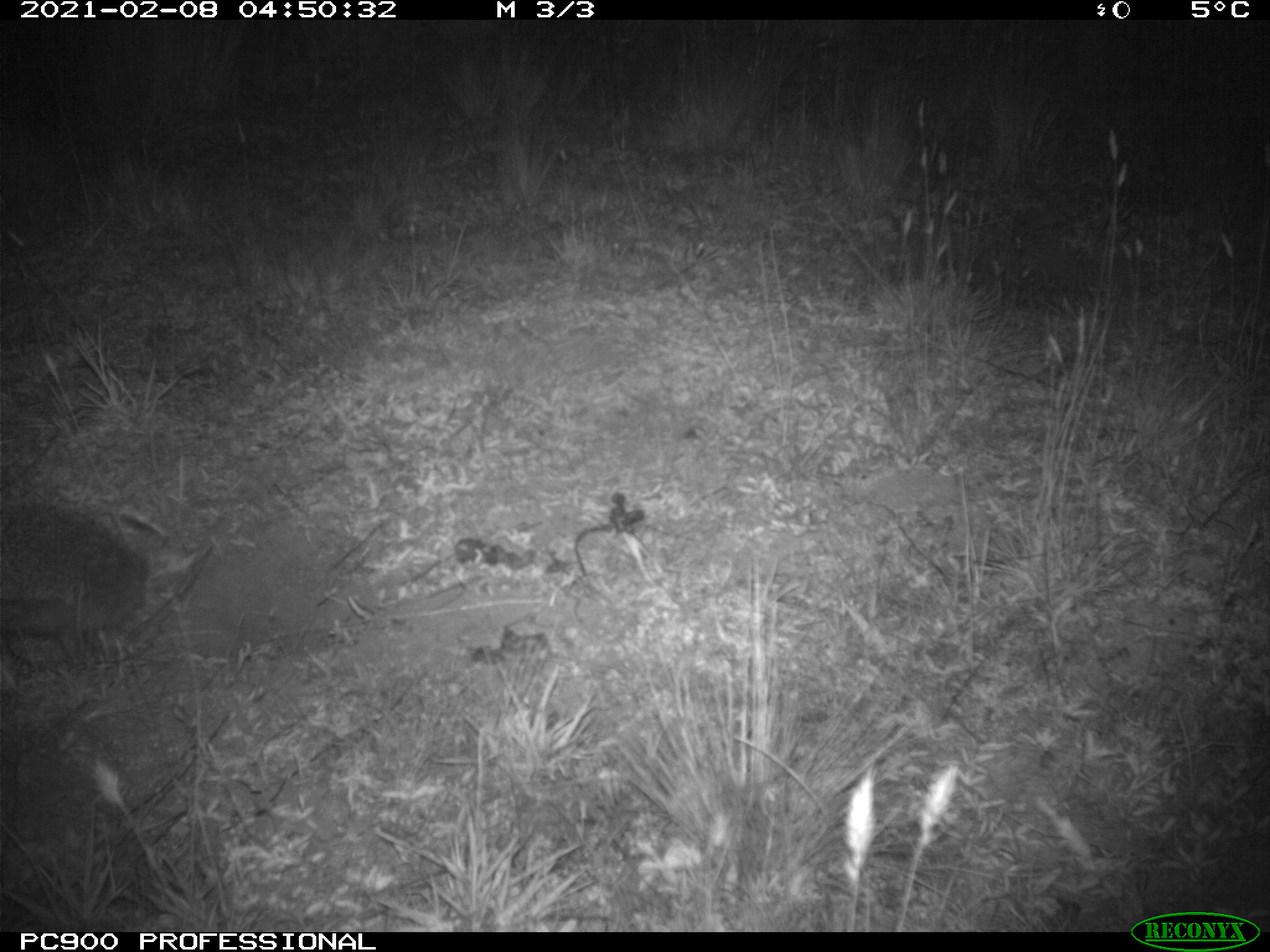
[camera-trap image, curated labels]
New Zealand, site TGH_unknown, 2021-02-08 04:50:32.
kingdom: Animalia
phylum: Chordata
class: Mammalia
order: Eulipotyphla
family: Erinaceidae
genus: Erinaceus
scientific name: Erinaceus europaeus europaeus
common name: european hedgehog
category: hedgehog